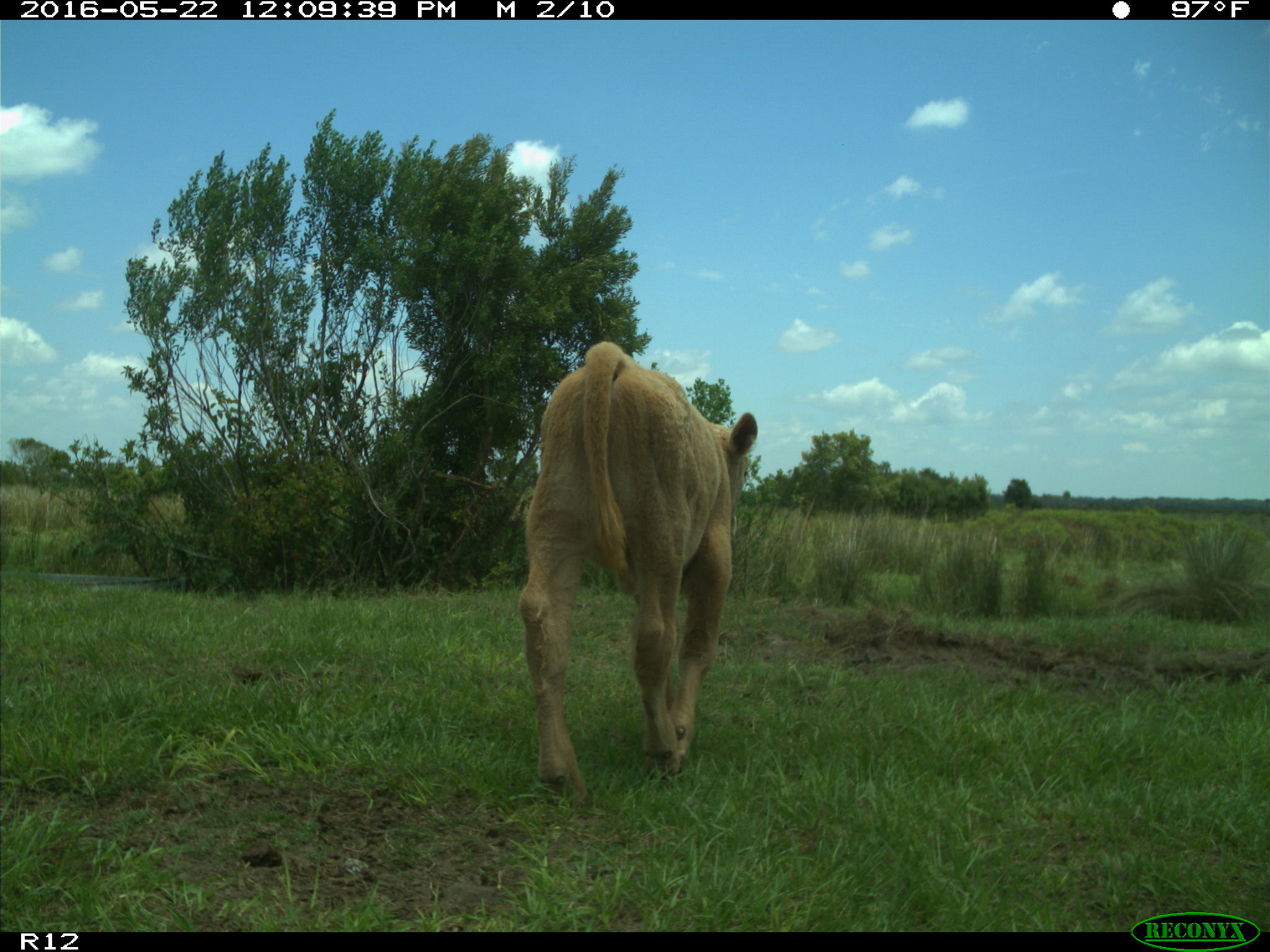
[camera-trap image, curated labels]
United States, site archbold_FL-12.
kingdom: Animalia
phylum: Chordata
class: Mammalia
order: Artiodactyla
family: Bovidae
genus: Bos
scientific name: Bos taurus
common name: domestic cow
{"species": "Bos taurus (domestic cow)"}